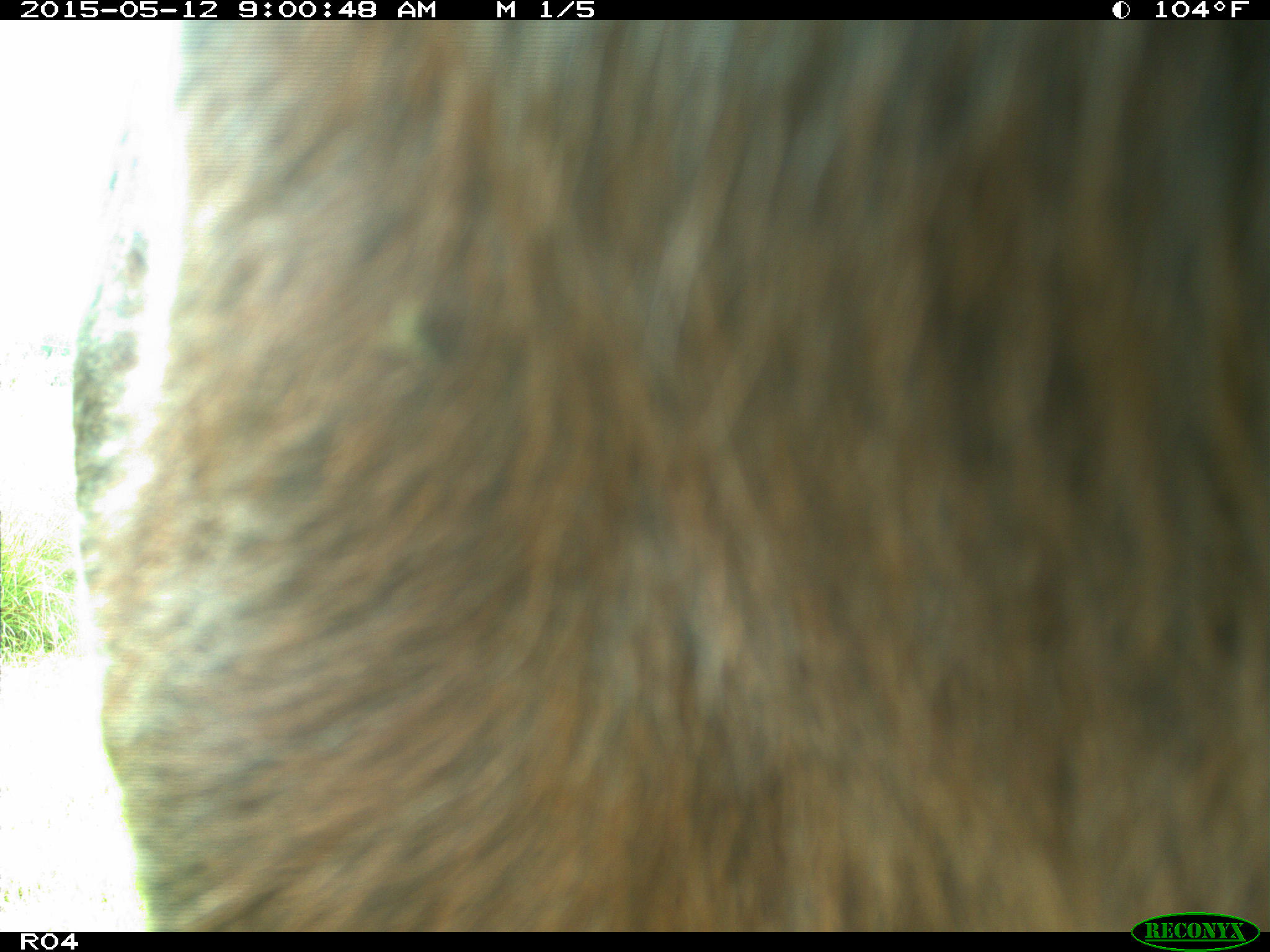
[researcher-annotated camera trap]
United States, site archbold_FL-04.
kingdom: Animalia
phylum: Chordata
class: Mammalia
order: Artiodactyla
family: Bovidae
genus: Bos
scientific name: Bos taurus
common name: domestic cow